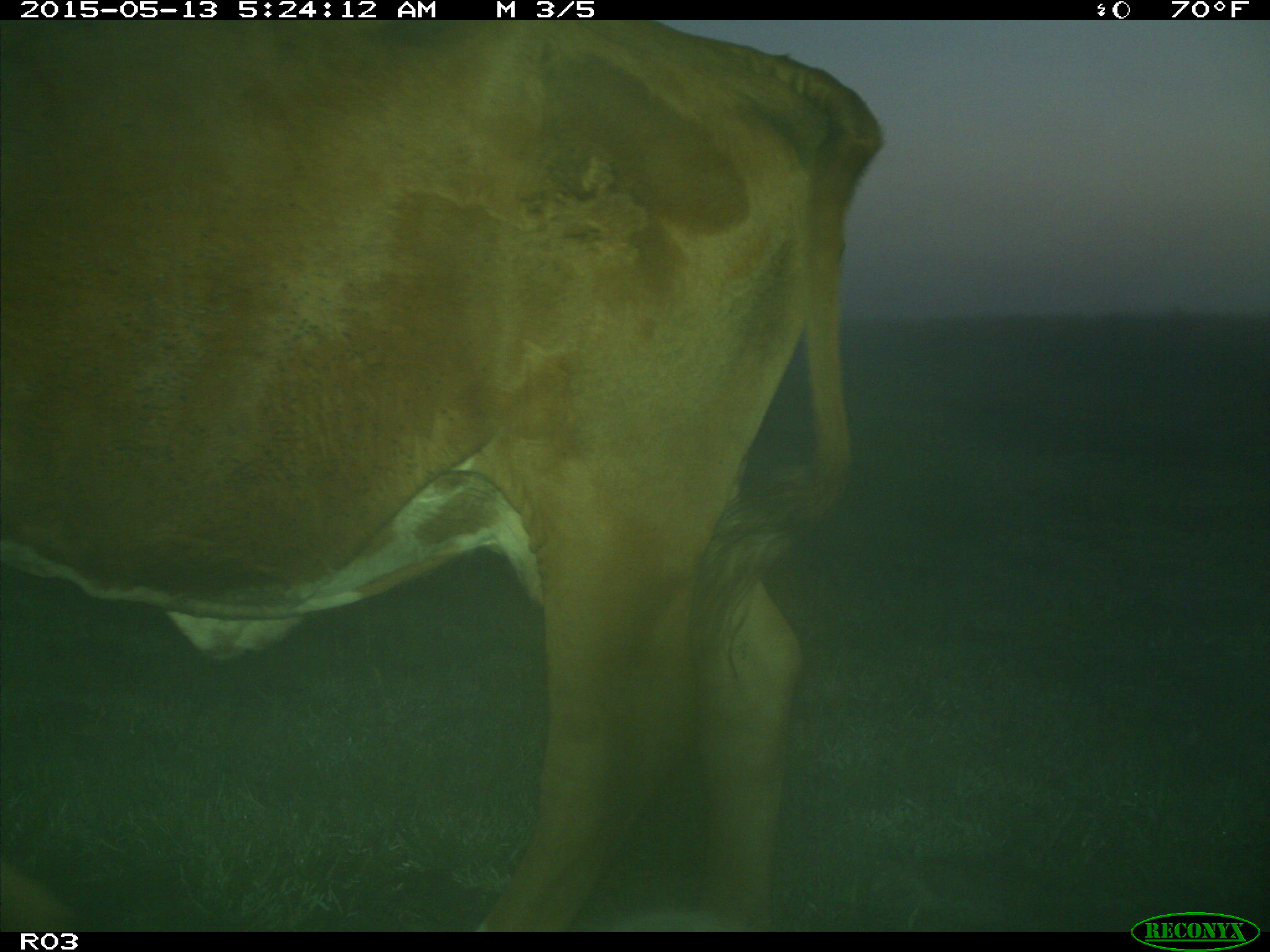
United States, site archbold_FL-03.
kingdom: Animalia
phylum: Chordata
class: Mammalia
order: Artiodactyla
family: Bovidae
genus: Bos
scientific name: Bos taurus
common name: domestic cow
Bos taurus (domestic cow).